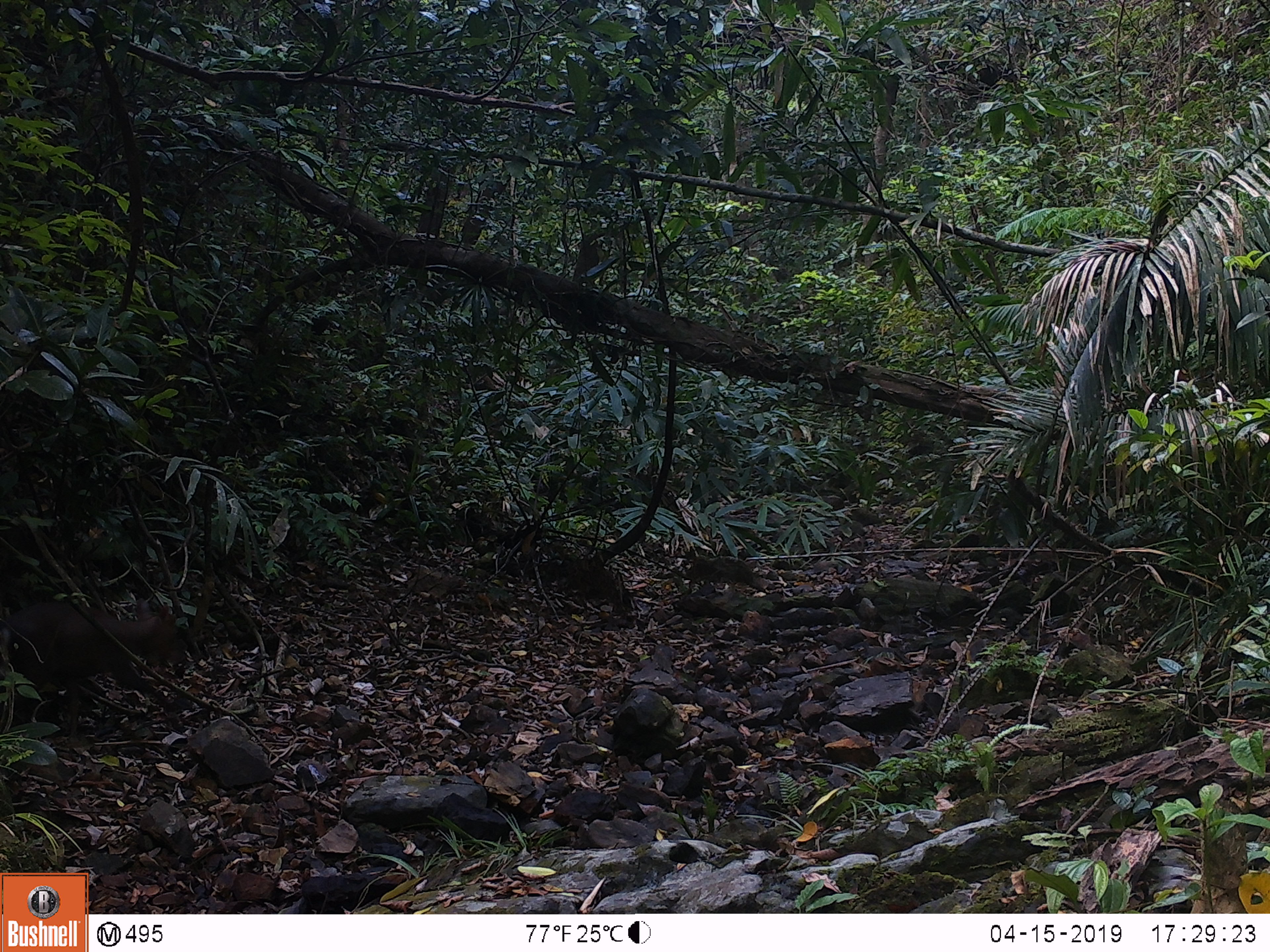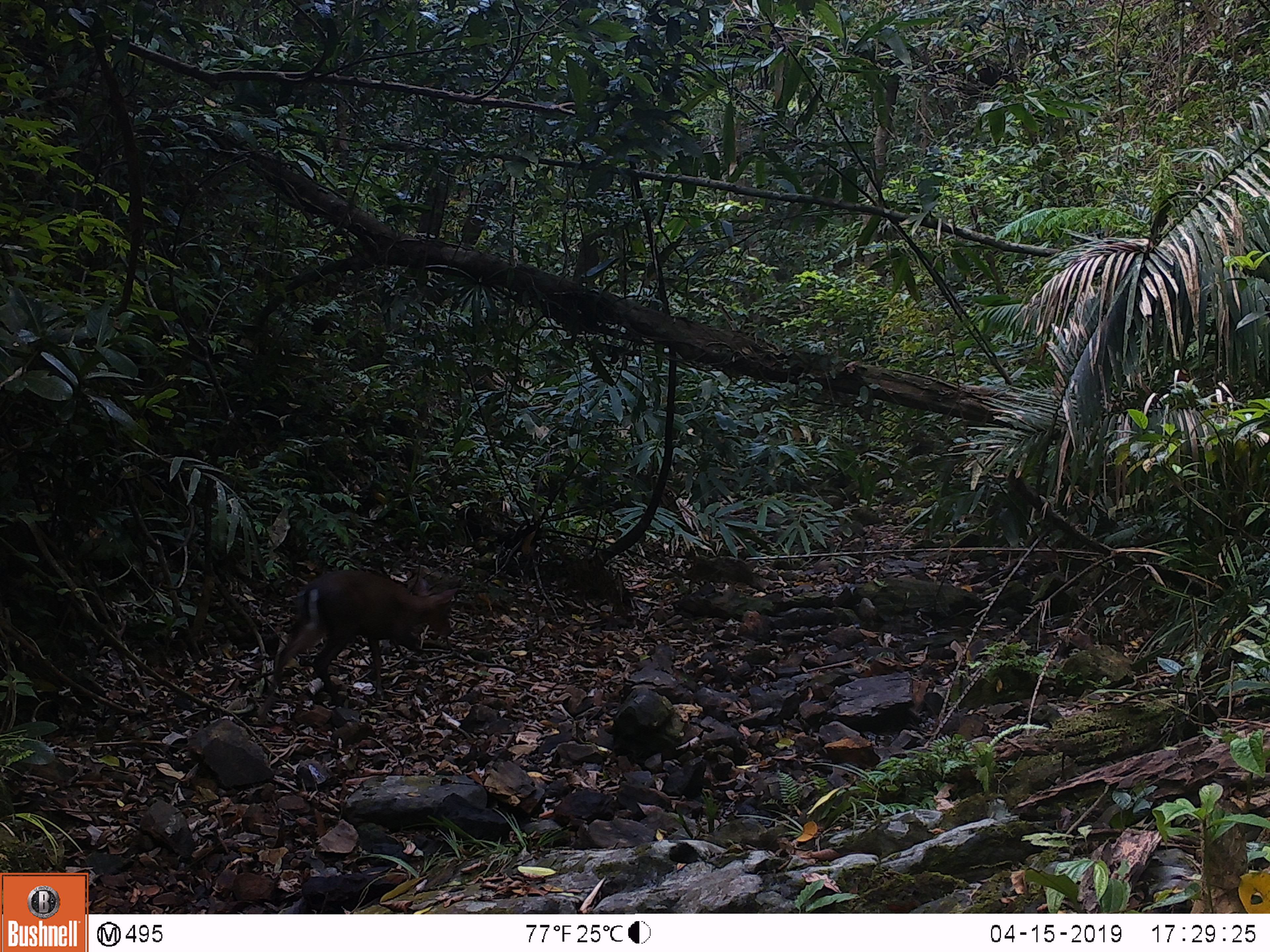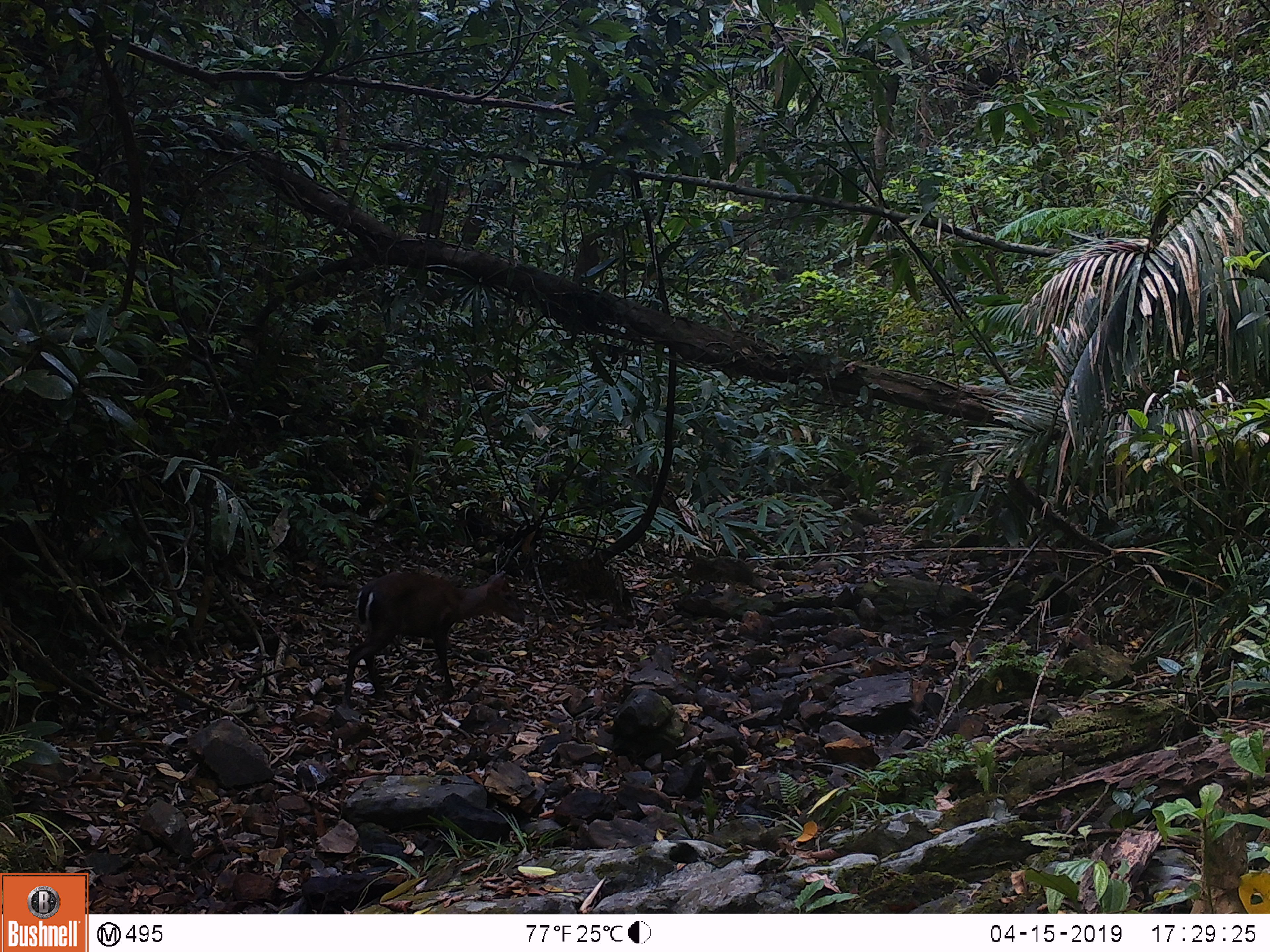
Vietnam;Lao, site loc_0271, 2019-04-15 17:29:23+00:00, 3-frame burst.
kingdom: Animalia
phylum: Chordata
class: Mammalia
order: Artiodactyla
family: Cervidae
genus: Muntiacus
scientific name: Muntiacus rooseveltorum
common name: roosevelt's muntjac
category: roosevelts muntjac group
Roosevelts muntjac group (roosevelt's muntjac) (Muntiacus rooseveltorum). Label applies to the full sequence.